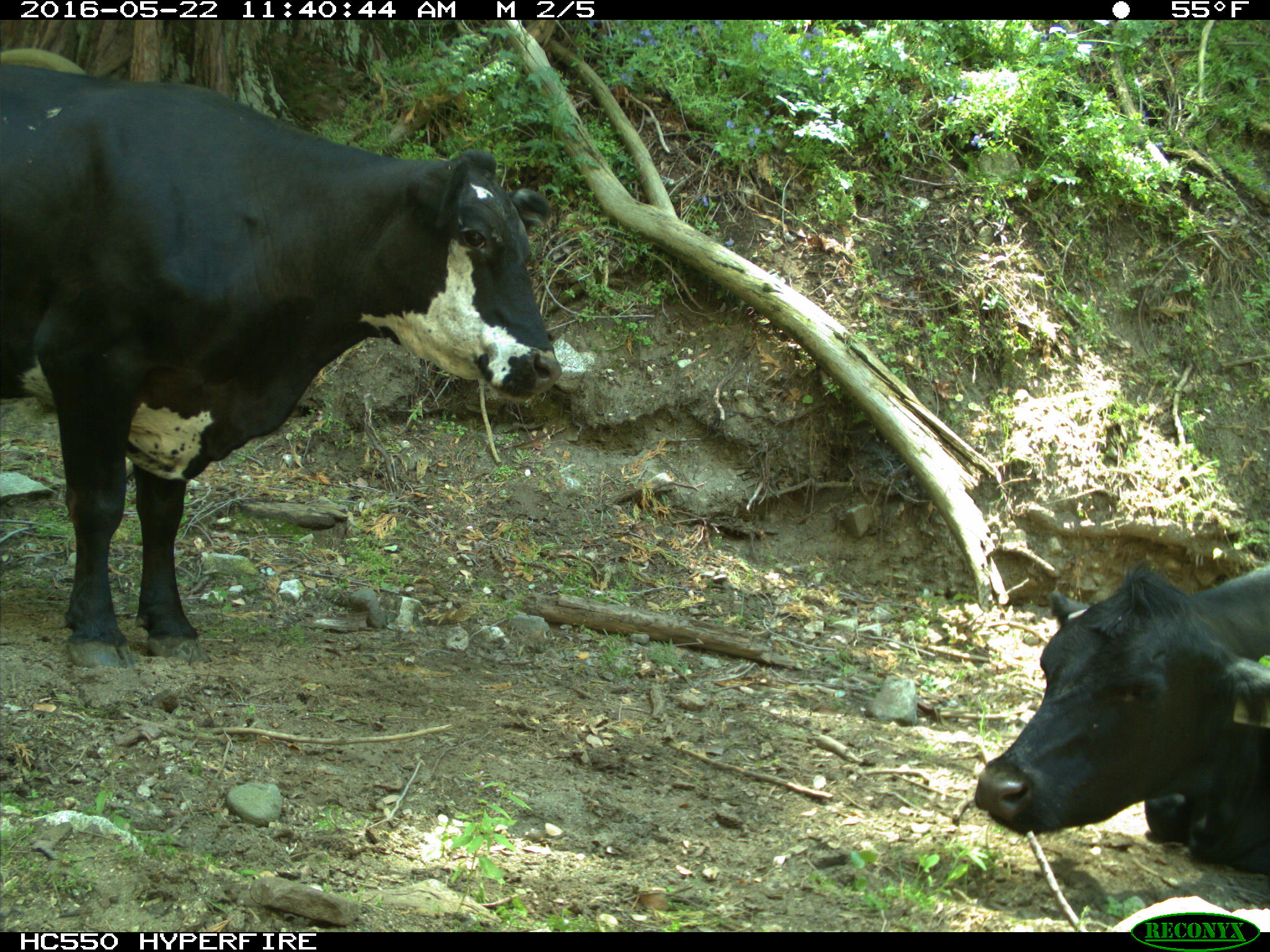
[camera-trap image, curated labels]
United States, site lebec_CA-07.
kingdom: Animalia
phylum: Chordata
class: Mammalia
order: Artiodactyla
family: Bovidae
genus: Bos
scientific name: Bos taurus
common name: domestic cow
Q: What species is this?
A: Bos taurus (domestic cow).